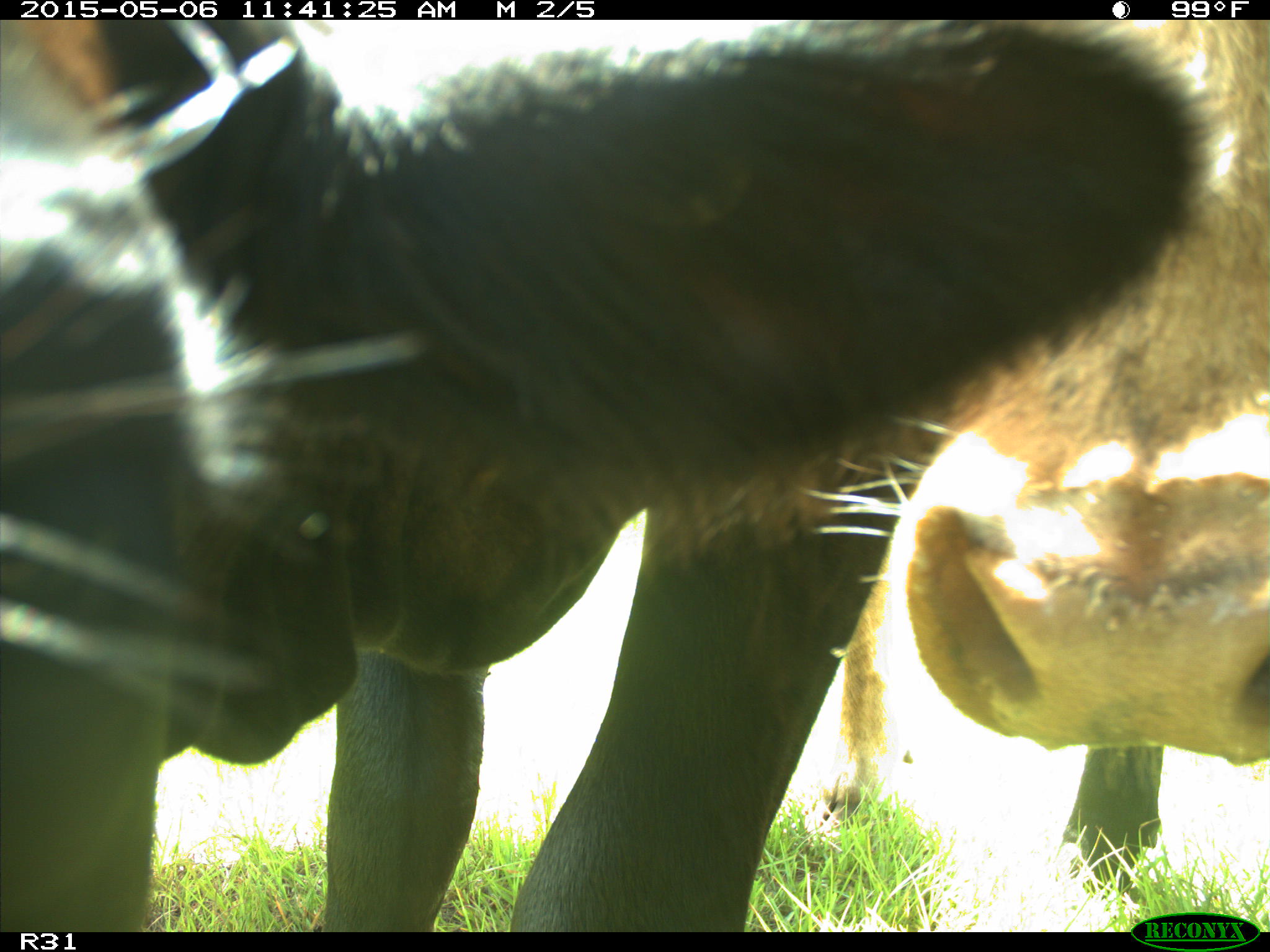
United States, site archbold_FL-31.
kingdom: Animalia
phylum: Chordata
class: Mammalia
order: Artiodactyla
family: Bovidae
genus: Bos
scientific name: Bos taurus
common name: domestic cow